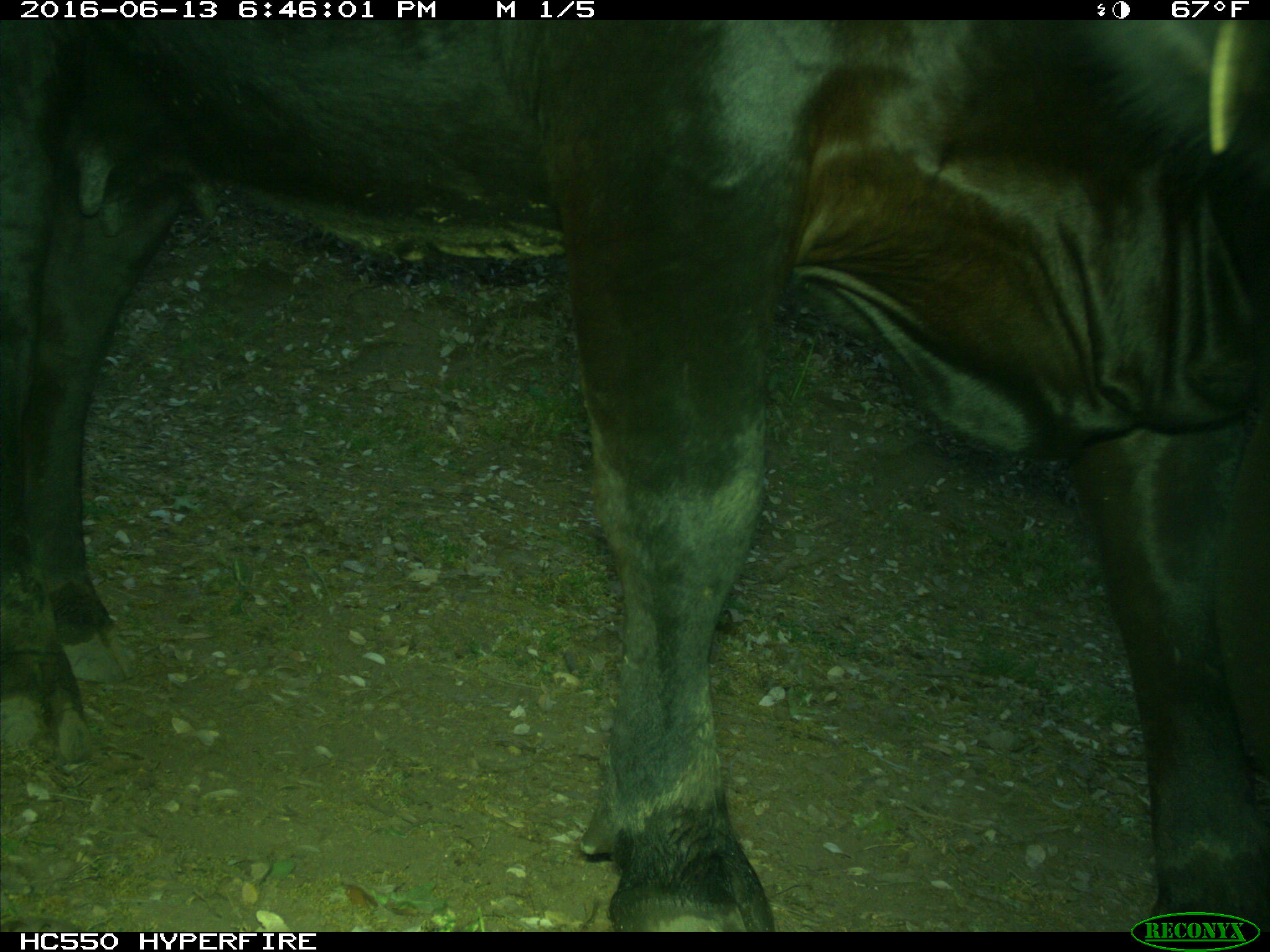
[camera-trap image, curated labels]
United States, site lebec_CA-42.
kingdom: Animalia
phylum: Chordata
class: Mammalia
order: Artiodactyla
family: Bovidae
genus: Bos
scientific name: Bos taurus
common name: domestic cow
Bos taurus (domestic cow).